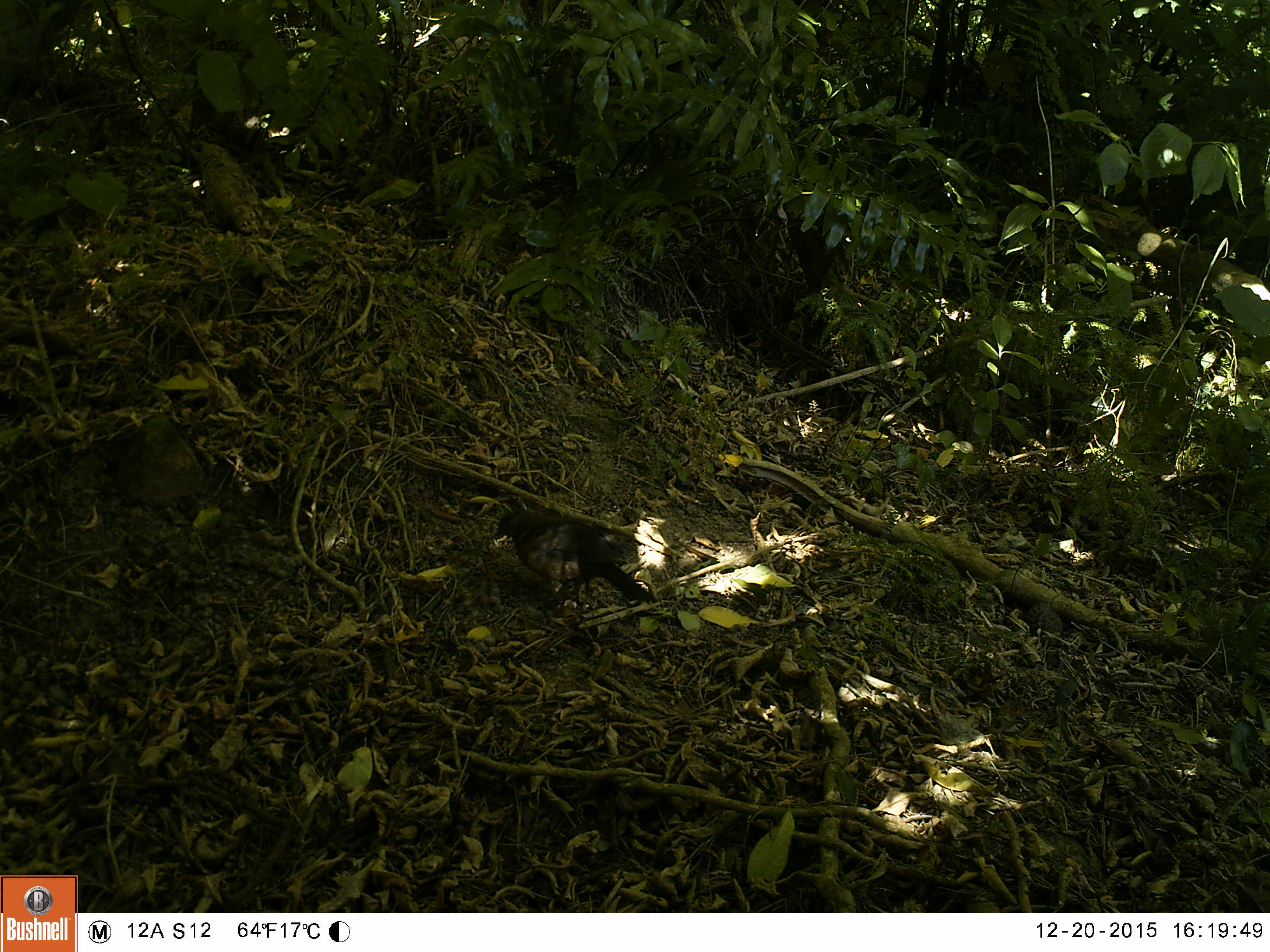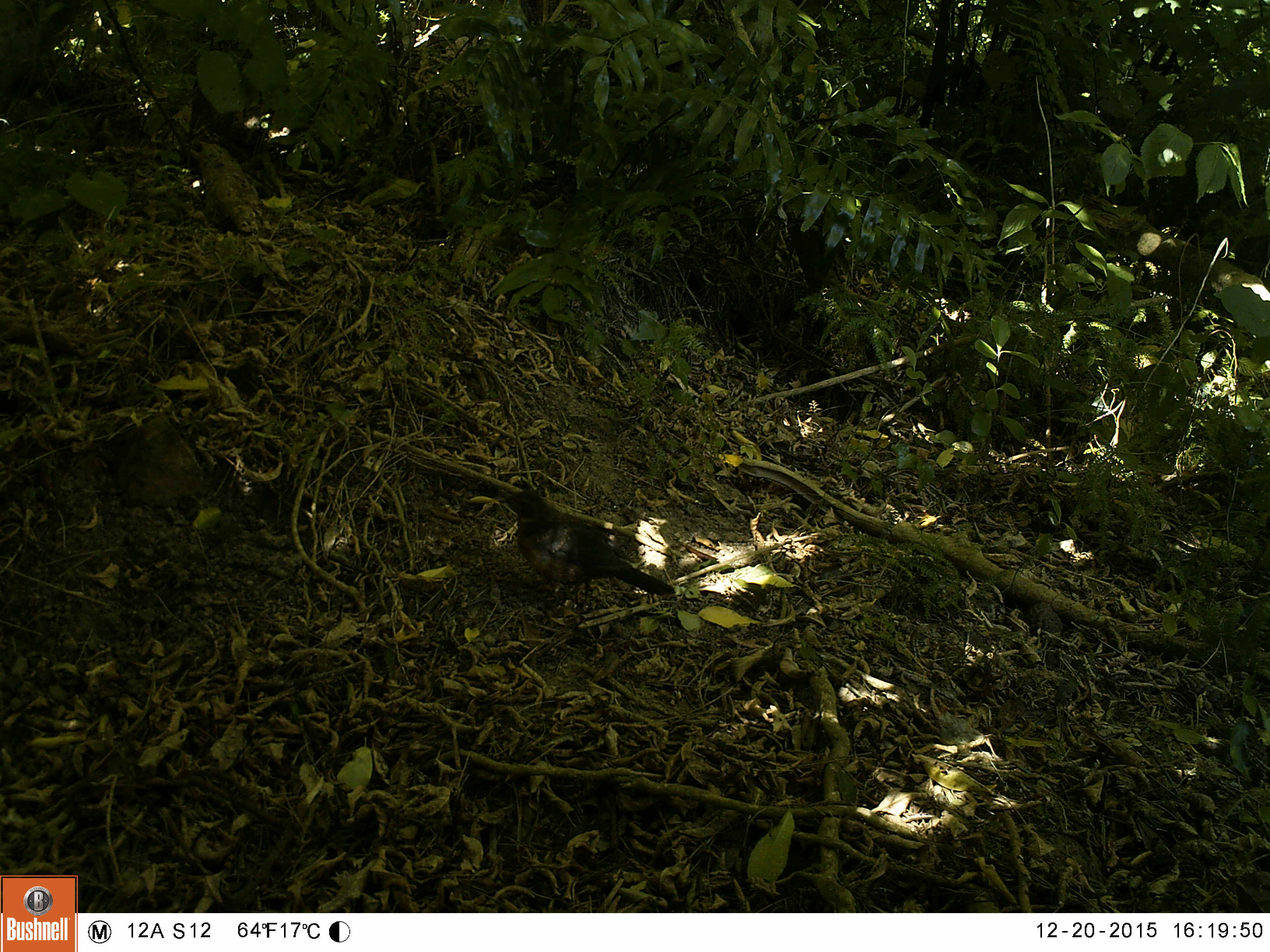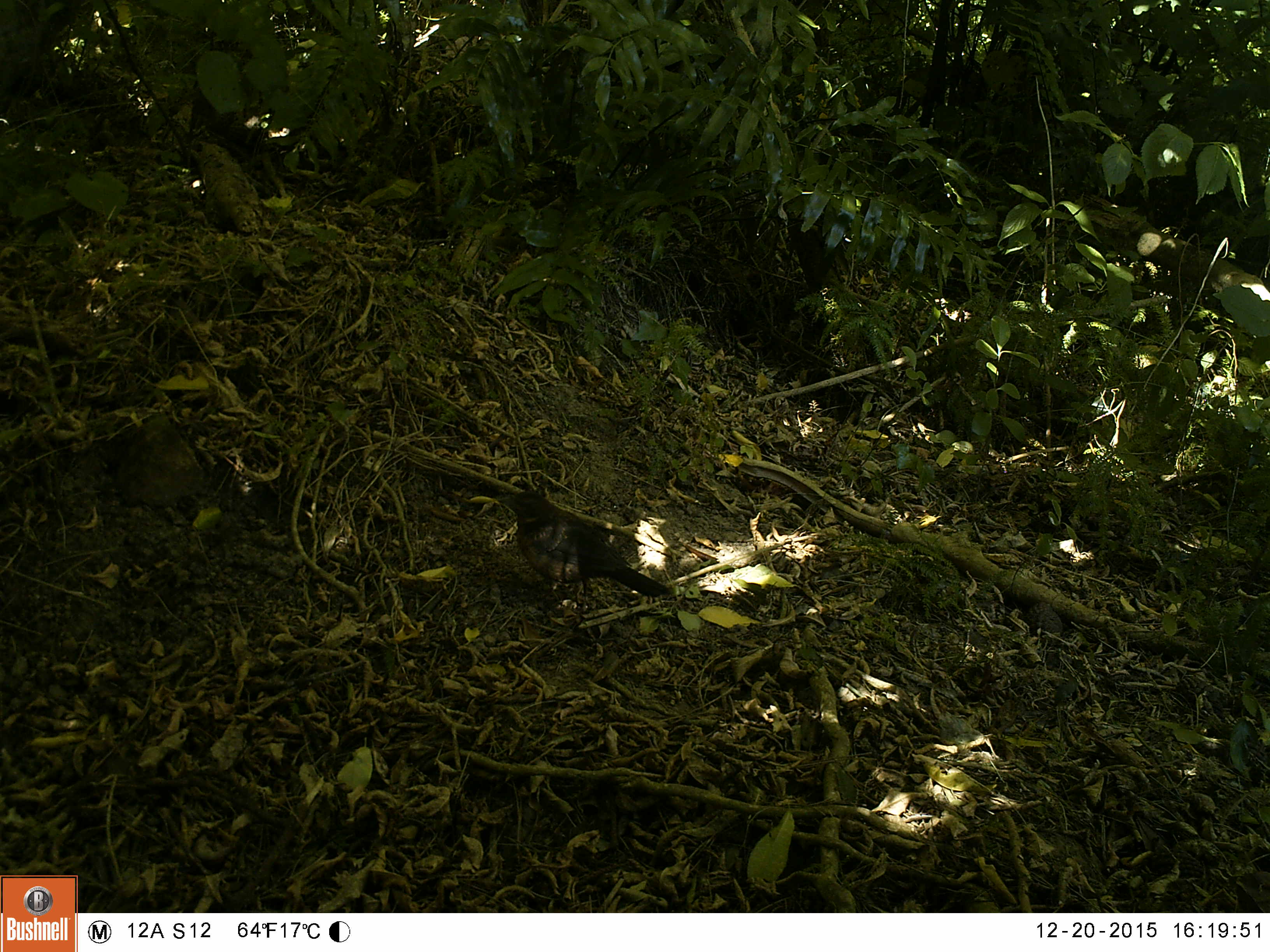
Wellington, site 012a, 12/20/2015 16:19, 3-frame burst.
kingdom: Animalia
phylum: Chordata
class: Aves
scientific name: Aves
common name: bird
Bird (Aves).